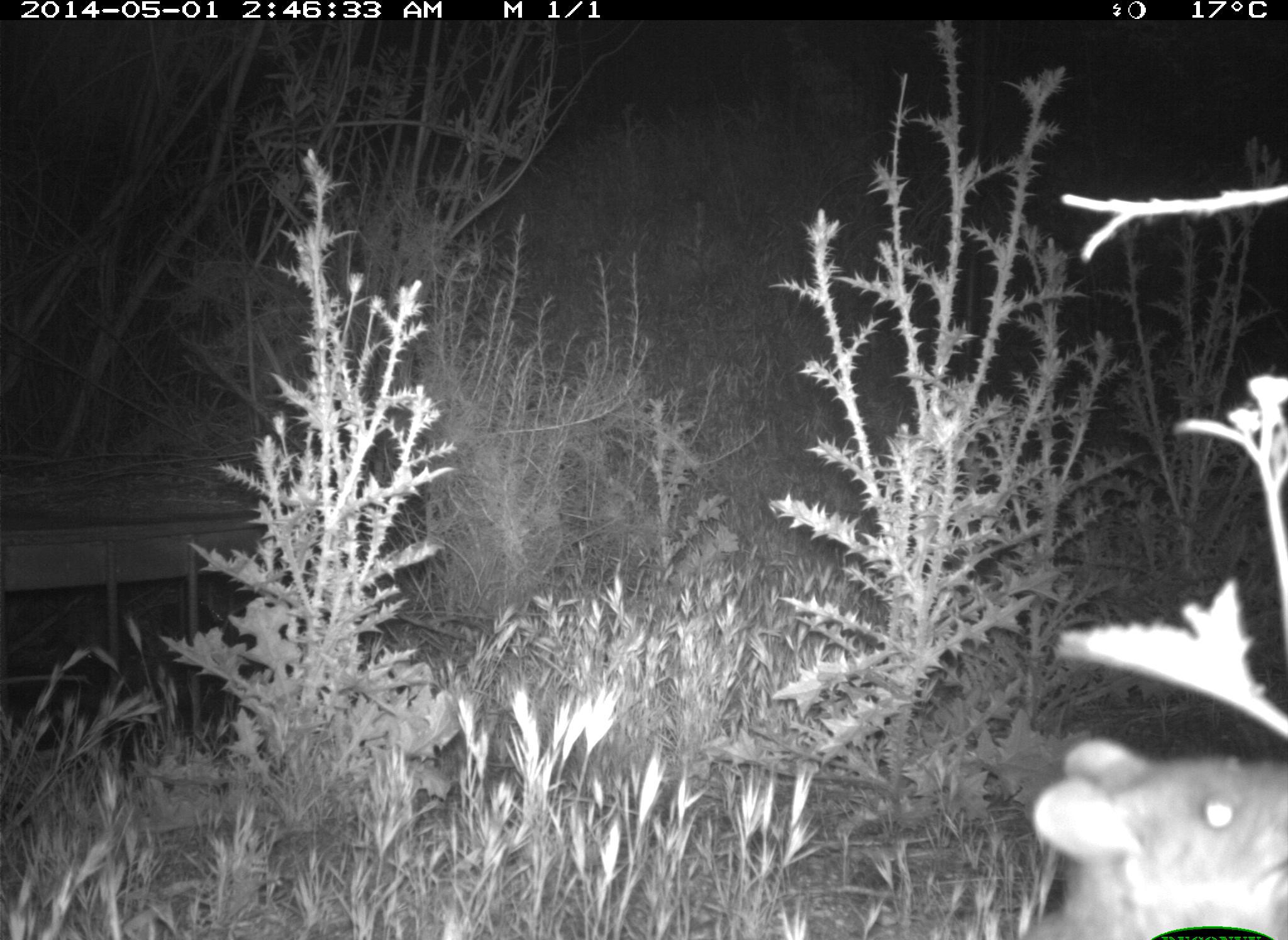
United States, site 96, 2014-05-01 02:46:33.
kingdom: Animalia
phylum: Chordata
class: Mammalia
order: Rodentia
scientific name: Rodentia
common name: rodent